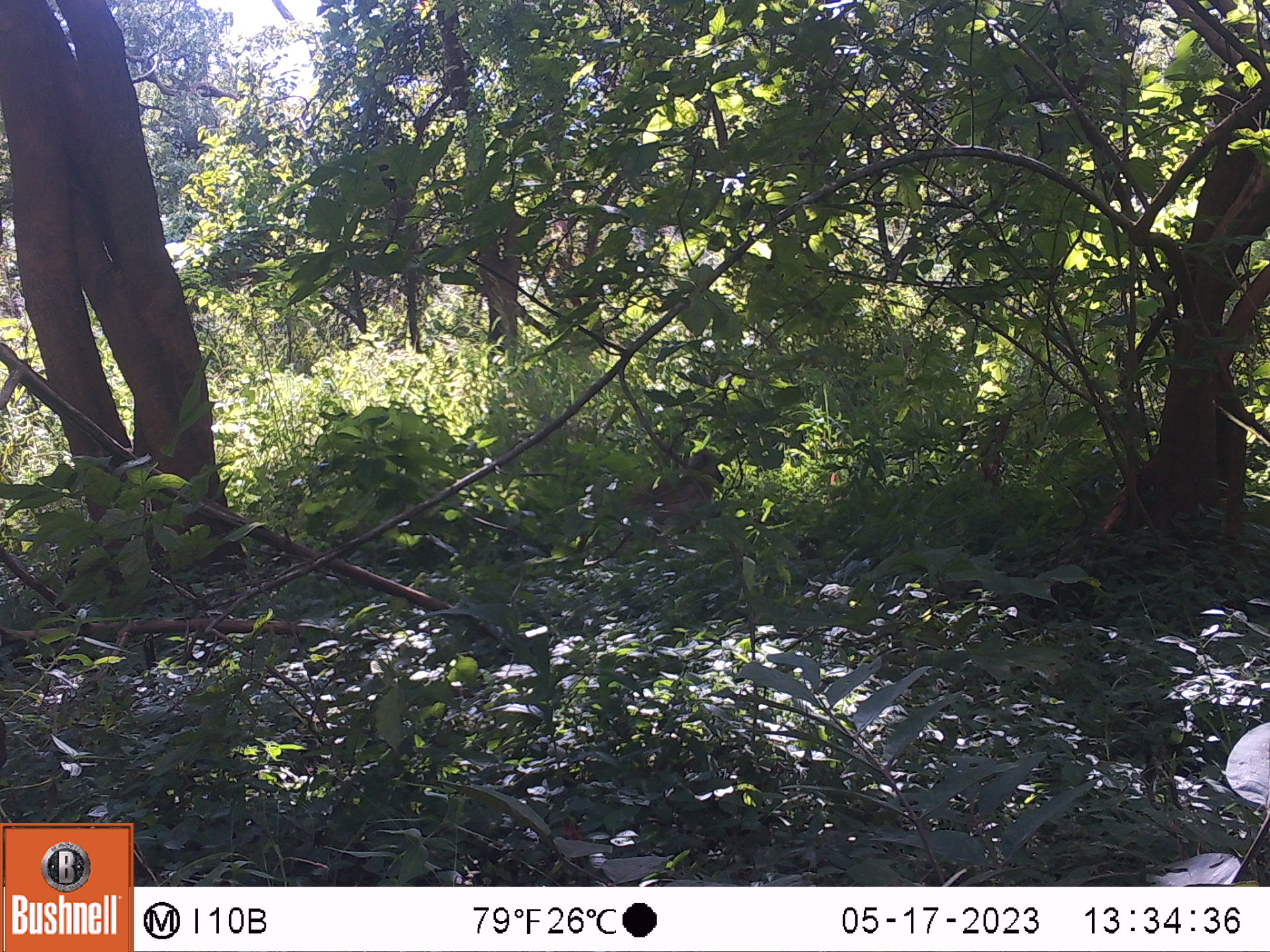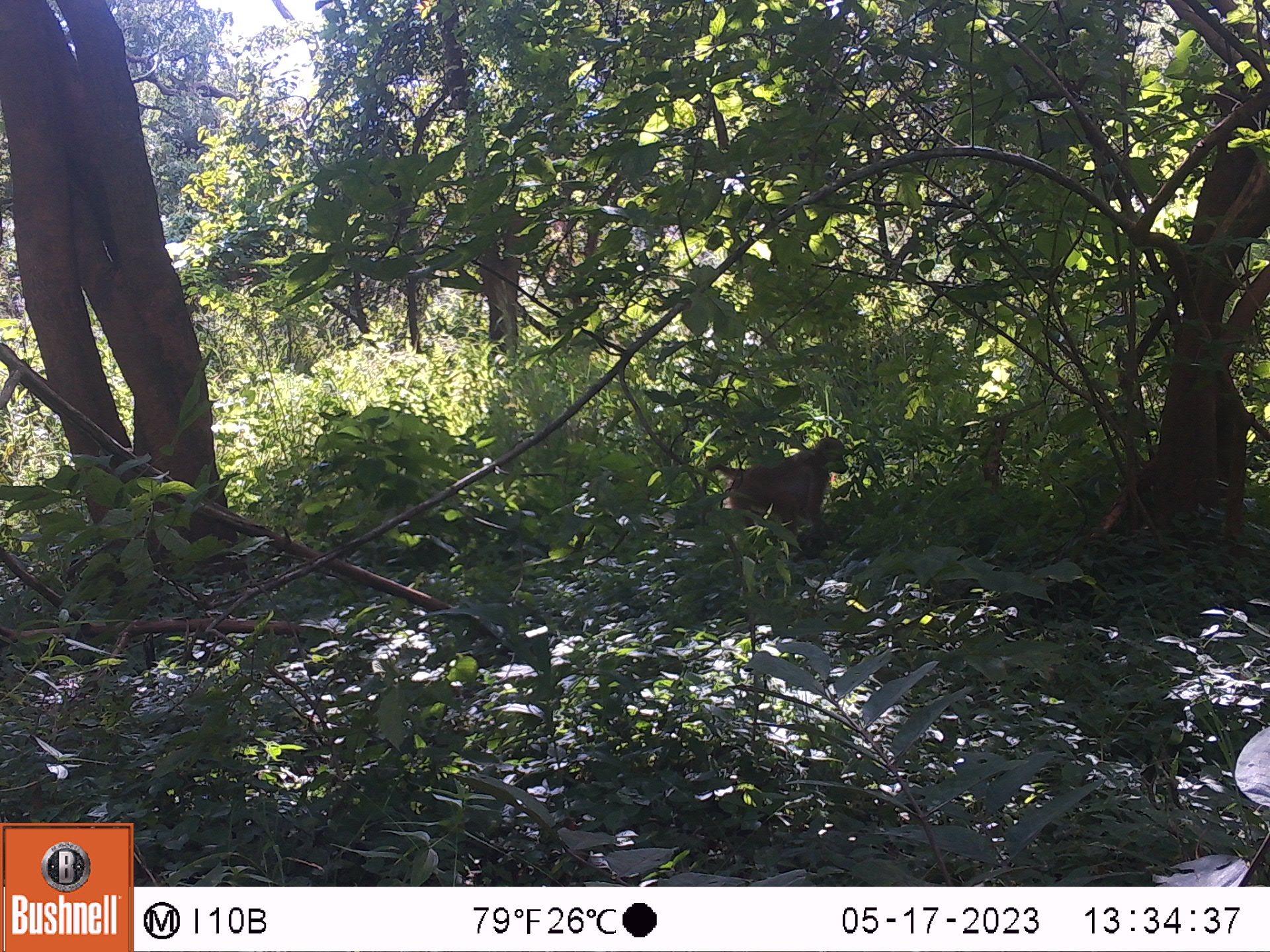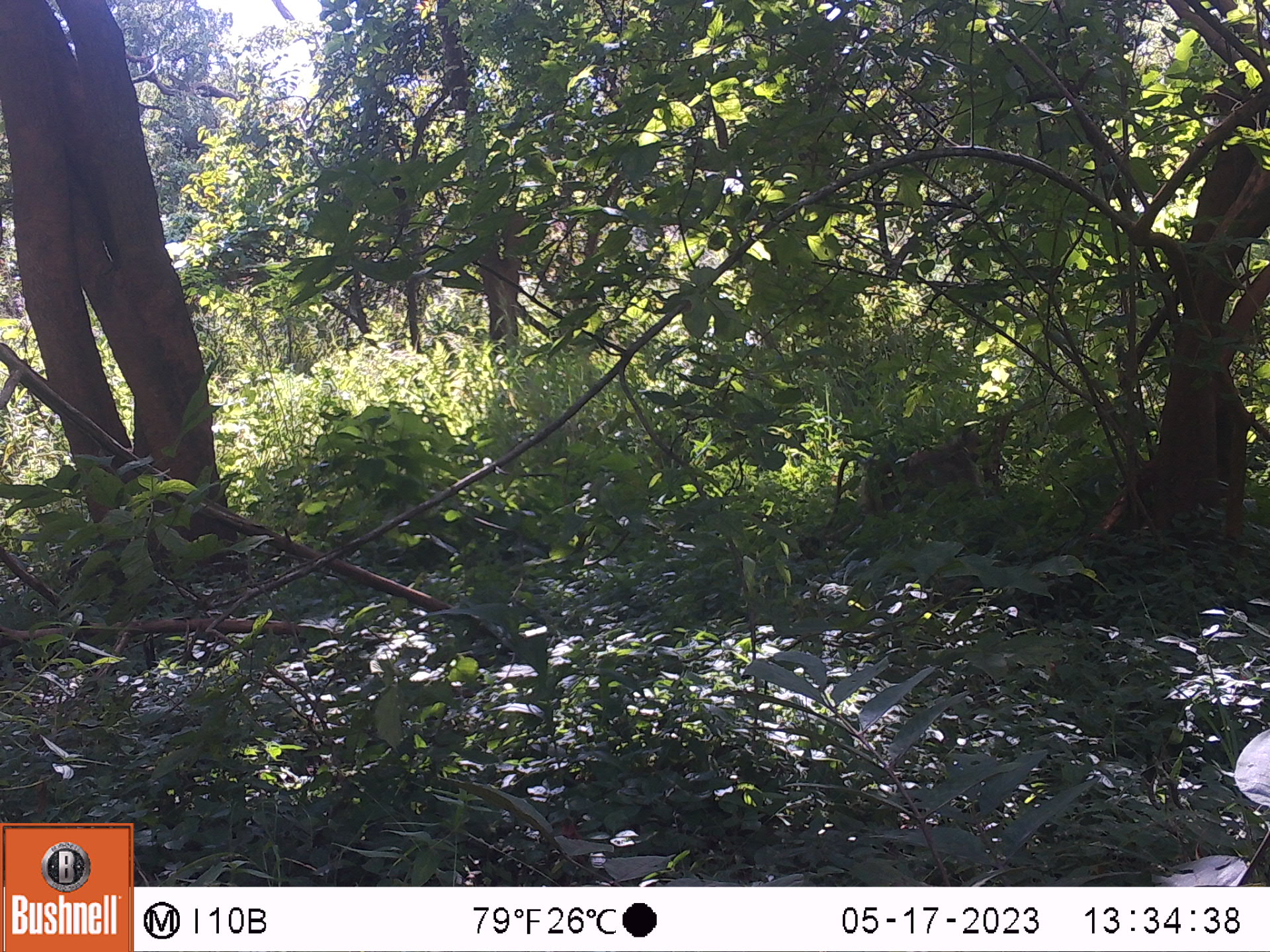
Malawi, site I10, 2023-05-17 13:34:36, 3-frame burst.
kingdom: Animalia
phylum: Chordata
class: Mammalia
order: Primates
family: Cercopithecidae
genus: Papio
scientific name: Papio cynocephalus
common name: yellow baboon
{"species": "yellow baboon (Papio cynocephalus)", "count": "1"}